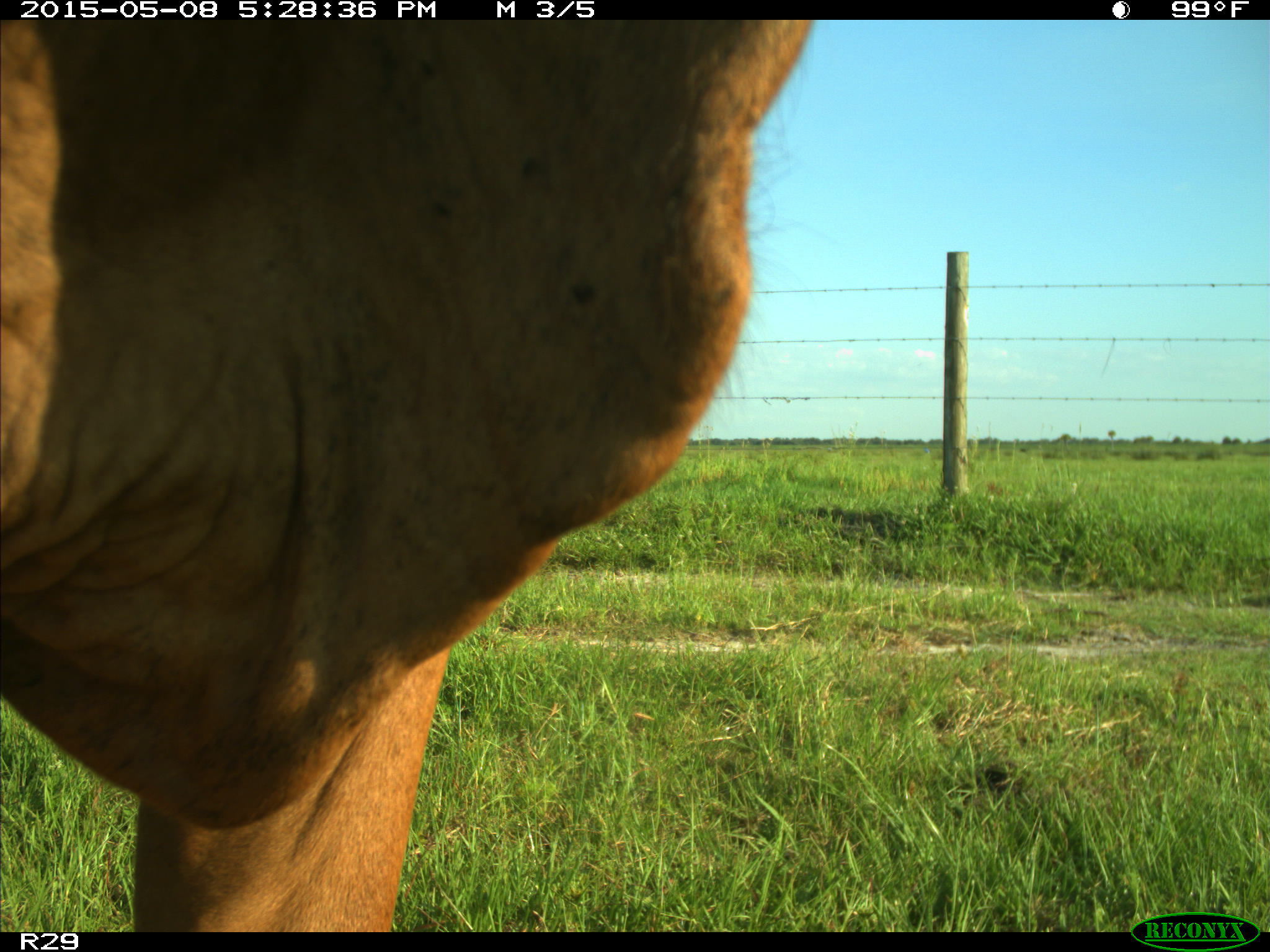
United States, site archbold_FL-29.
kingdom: Animalia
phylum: Chordata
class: Mammalia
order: Artiodactyla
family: Bovidae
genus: Bos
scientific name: Bos taurus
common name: domestic cow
Bos taurus (domestic cow).